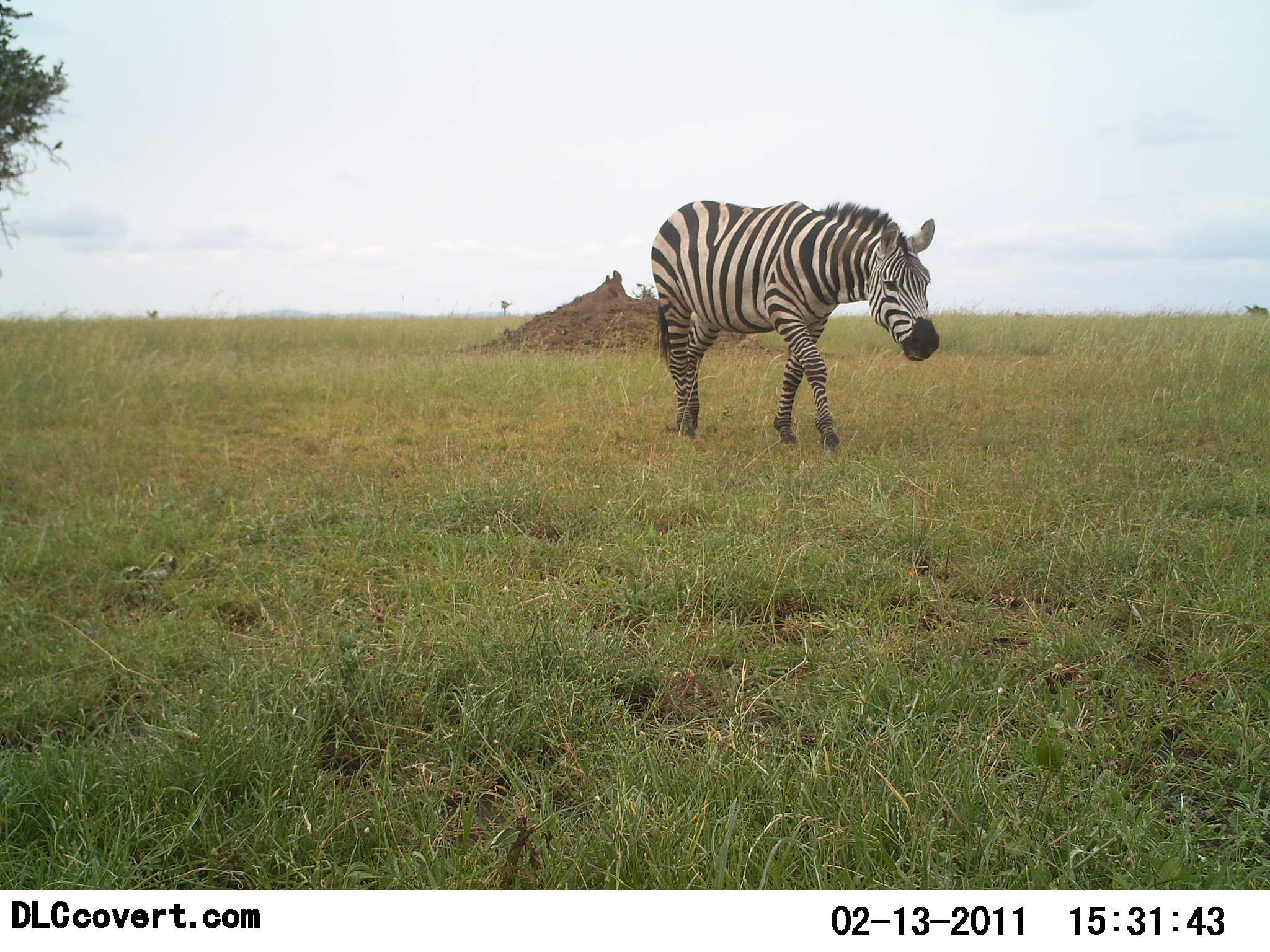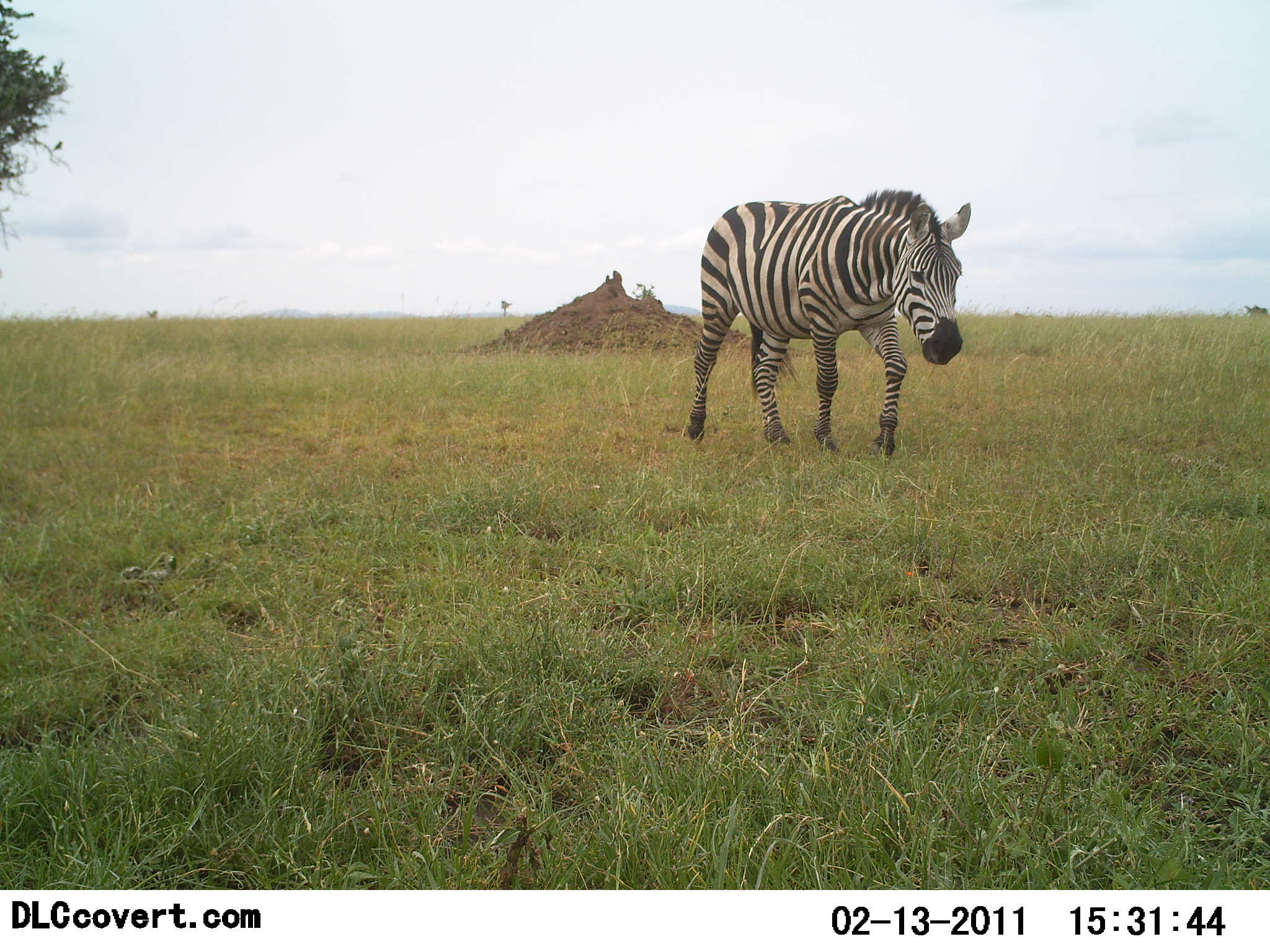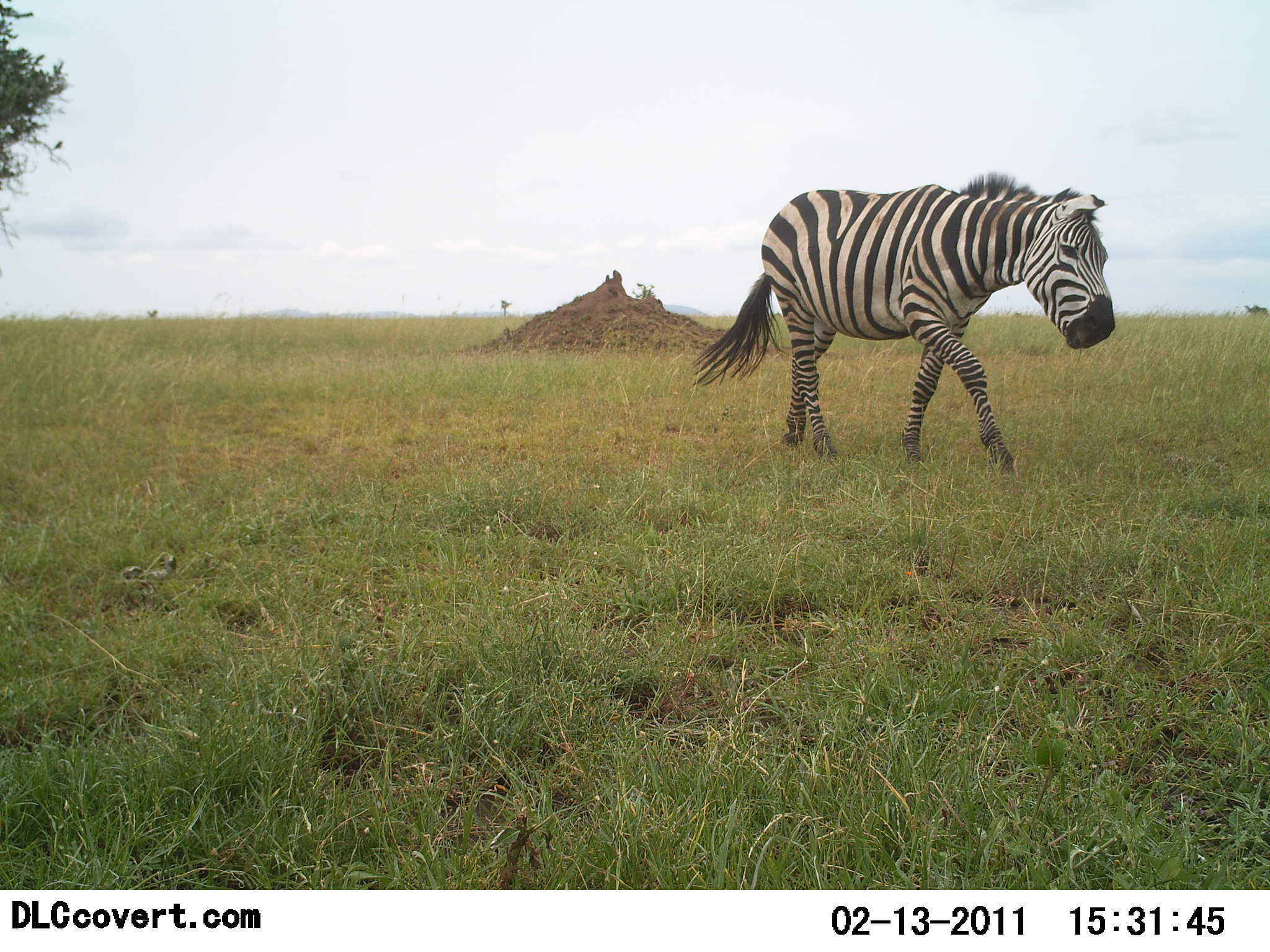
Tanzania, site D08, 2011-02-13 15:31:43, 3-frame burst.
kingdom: Animalia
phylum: Chordata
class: Mammalia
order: Perissodactyla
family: Equidae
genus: Equus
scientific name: Equus quagga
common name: plains zebra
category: zebra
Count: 1.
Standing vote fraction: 0%.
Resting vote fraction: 0%.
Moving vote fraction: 100%.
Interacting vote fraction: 0%.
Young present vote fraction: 0%.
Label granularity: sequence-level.